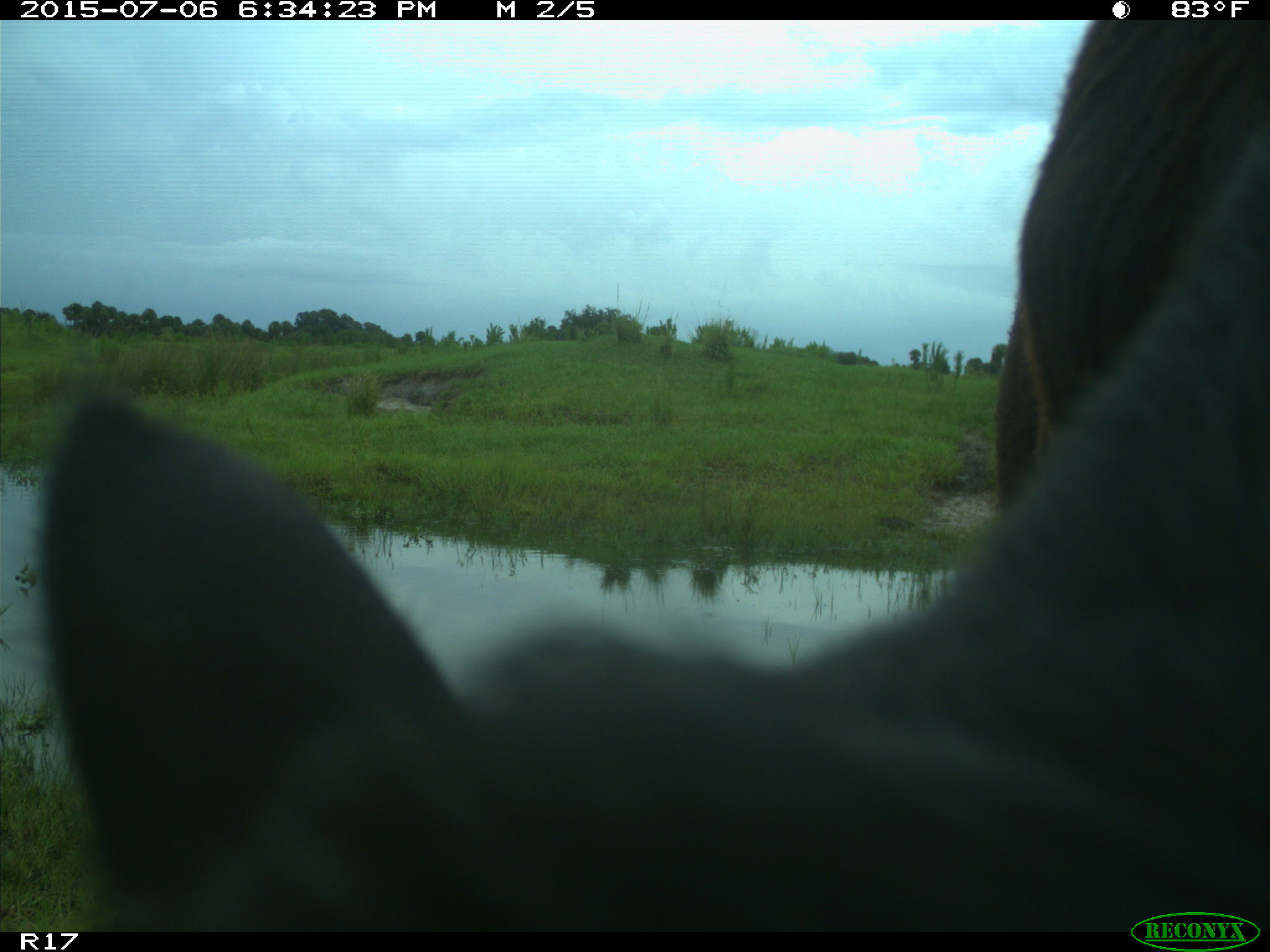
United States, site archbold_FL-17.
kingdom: Animalia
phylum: Chordata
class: Mammalia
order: Artiodactyla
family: Bovidae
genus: Bos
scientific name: Bos taurus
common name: domestic cow